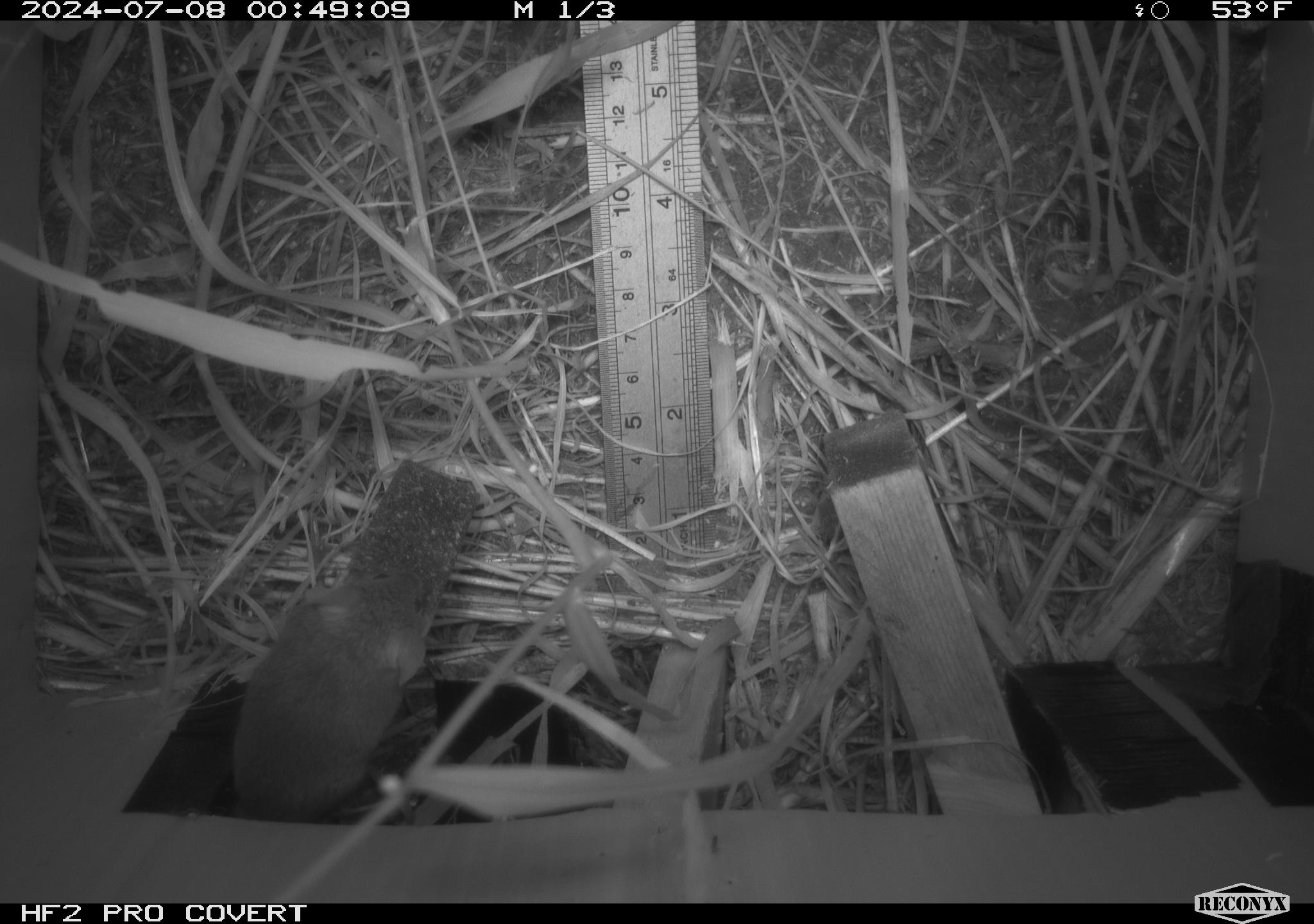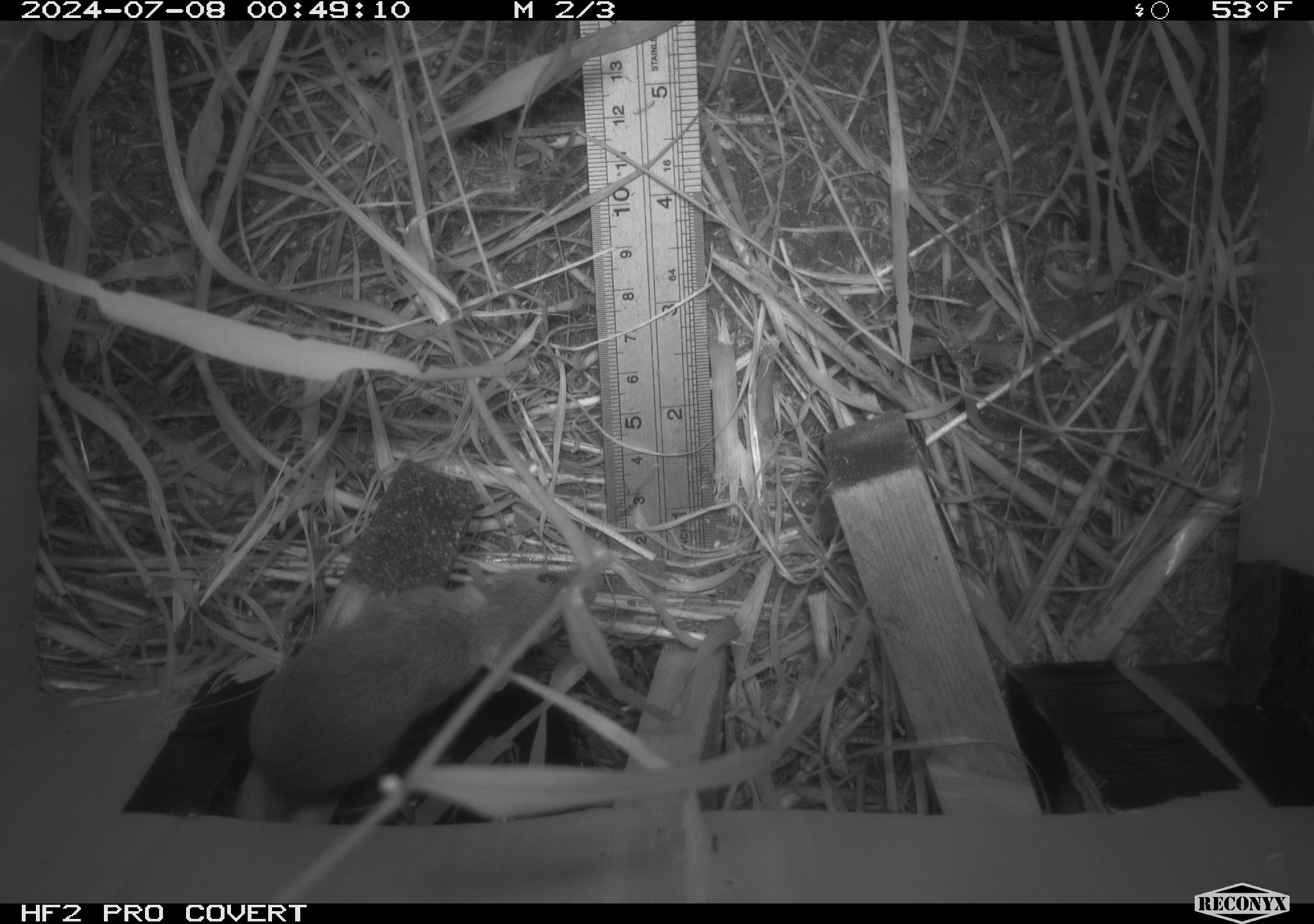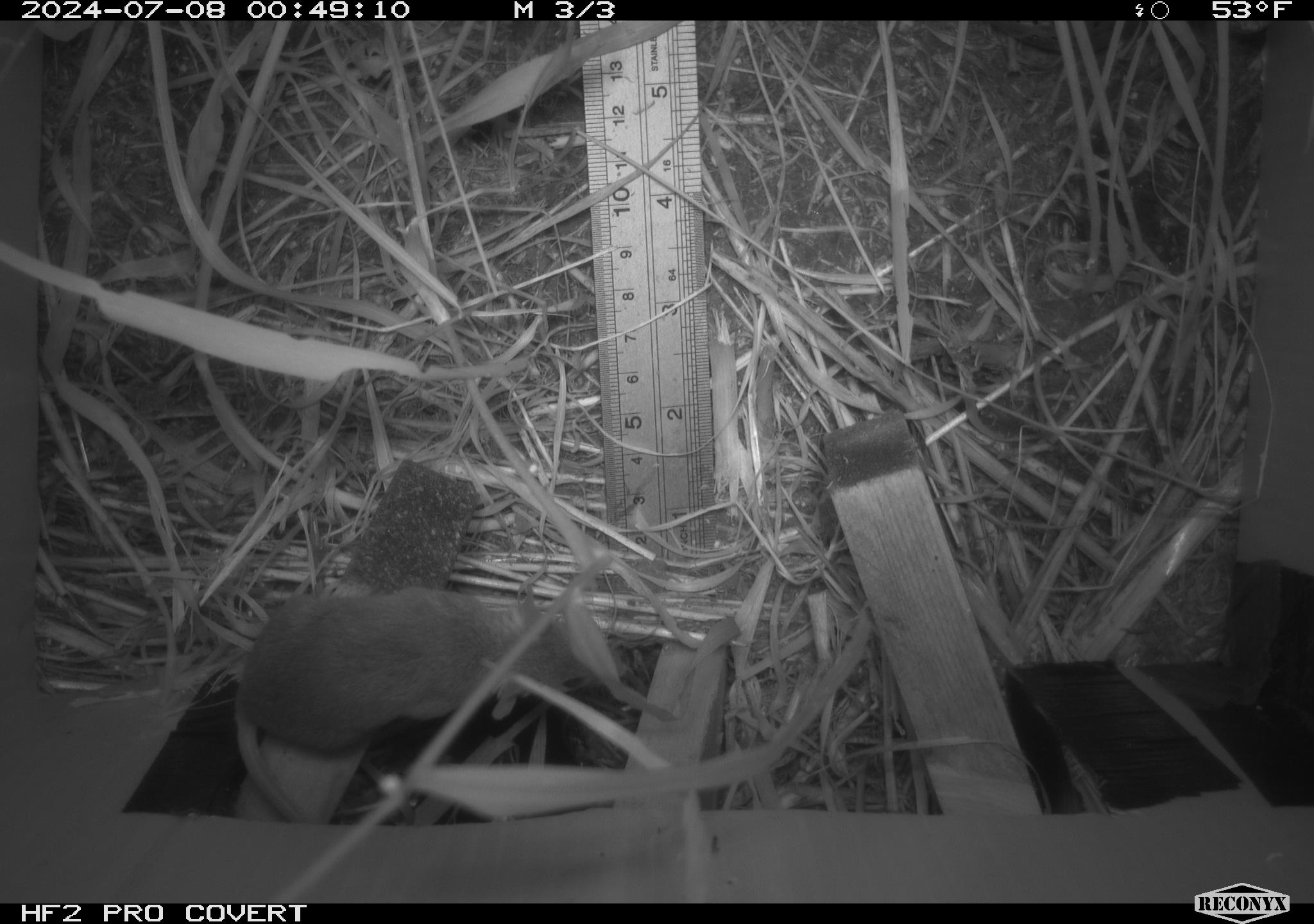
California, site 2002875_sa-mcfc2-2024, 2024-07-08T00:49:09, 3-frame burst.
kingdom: Animalia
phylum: Chordata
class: Mammalia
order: Rodentia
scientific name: Rodentia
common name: rodent